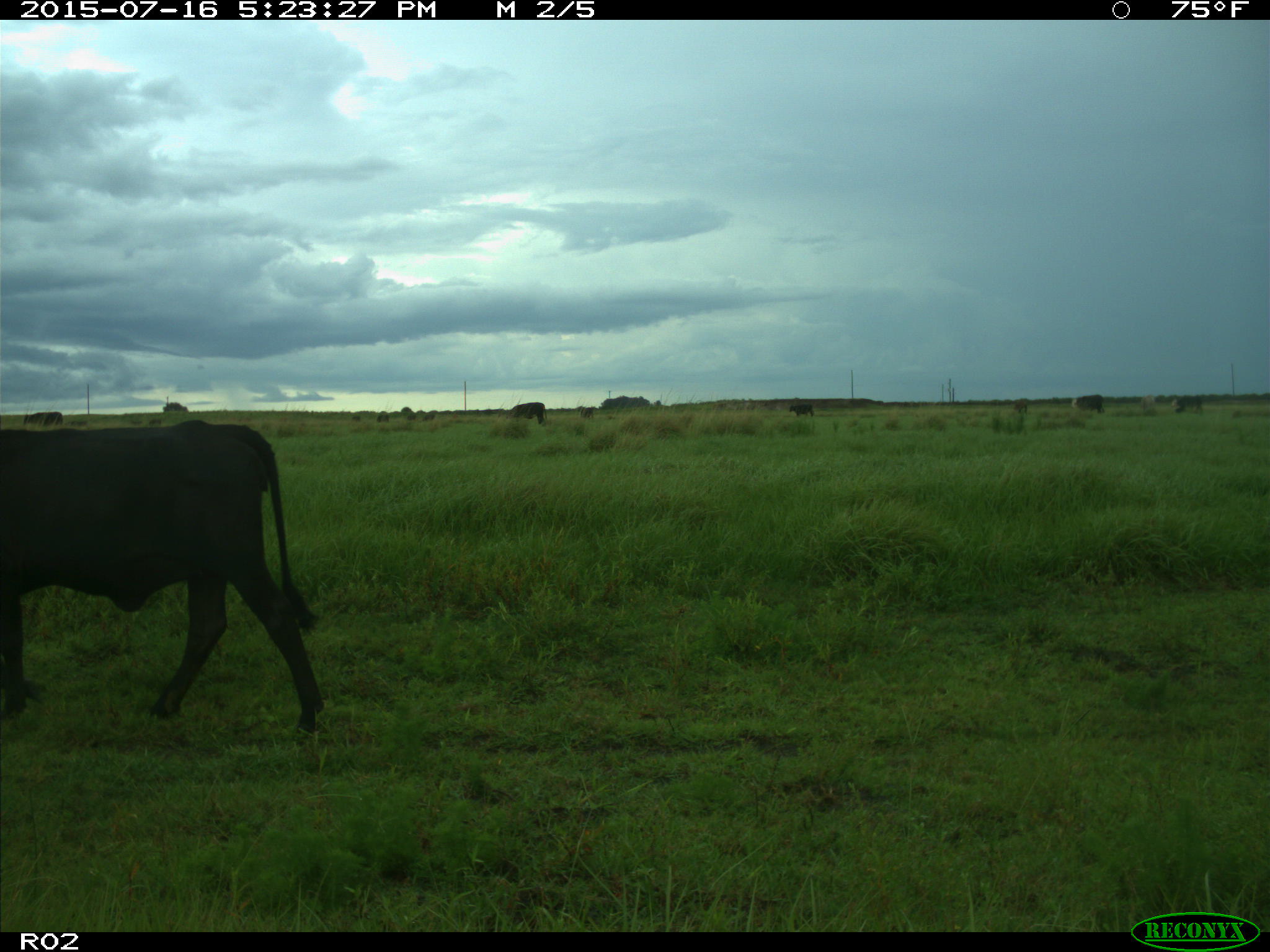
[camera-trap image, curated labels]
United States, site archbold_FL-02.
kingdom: Animalia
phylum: Chordata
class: Mammalia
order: Artiodactyla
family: Bovidae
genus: Bos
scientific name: Bos taurus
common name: domestic cow